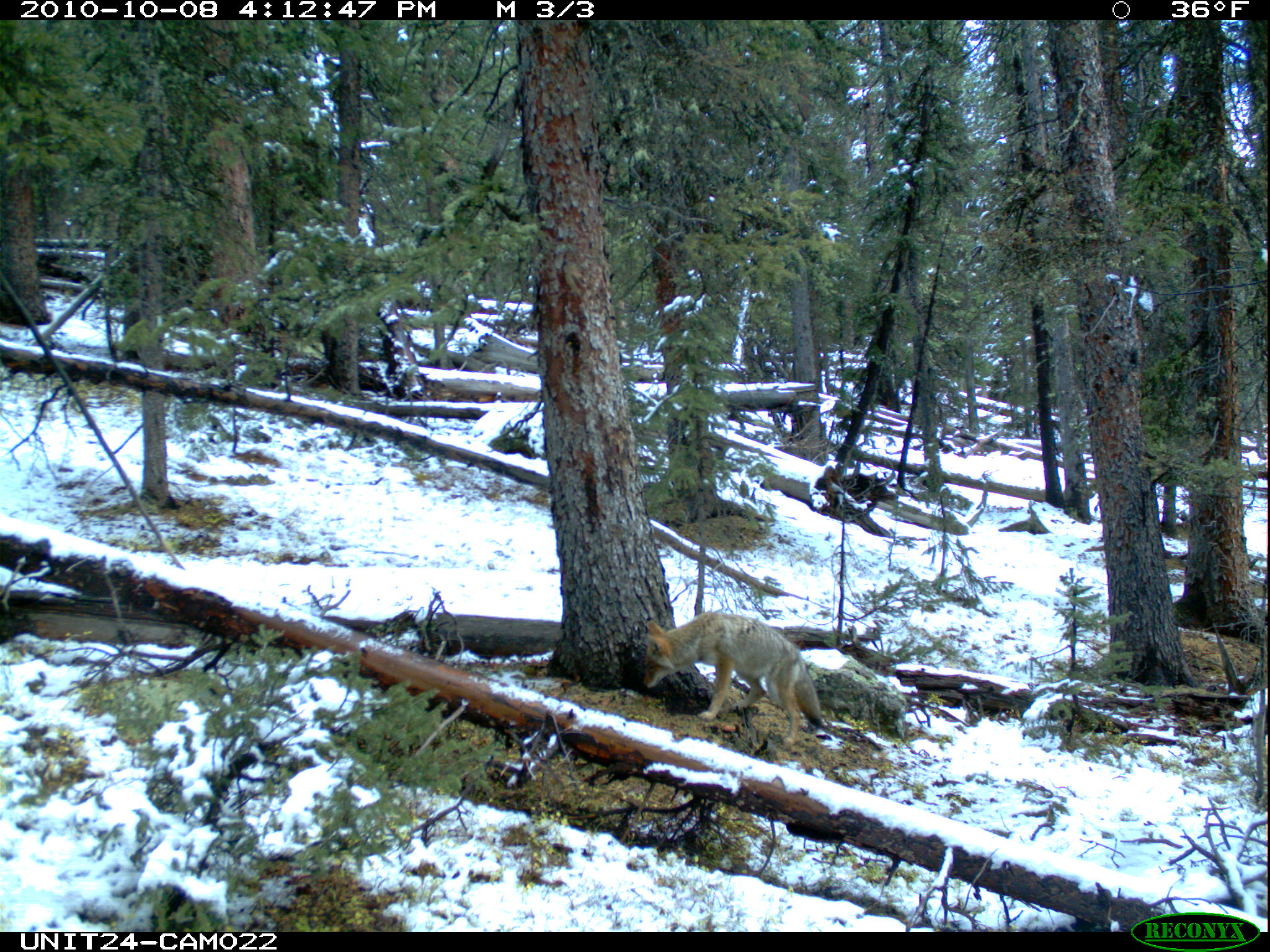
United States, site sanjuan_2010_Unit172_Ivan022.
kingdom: Animalia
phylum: Chordata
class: Mammalia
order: Carnivora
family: Canidae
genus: Canis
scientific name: Canis latrans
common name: coyote